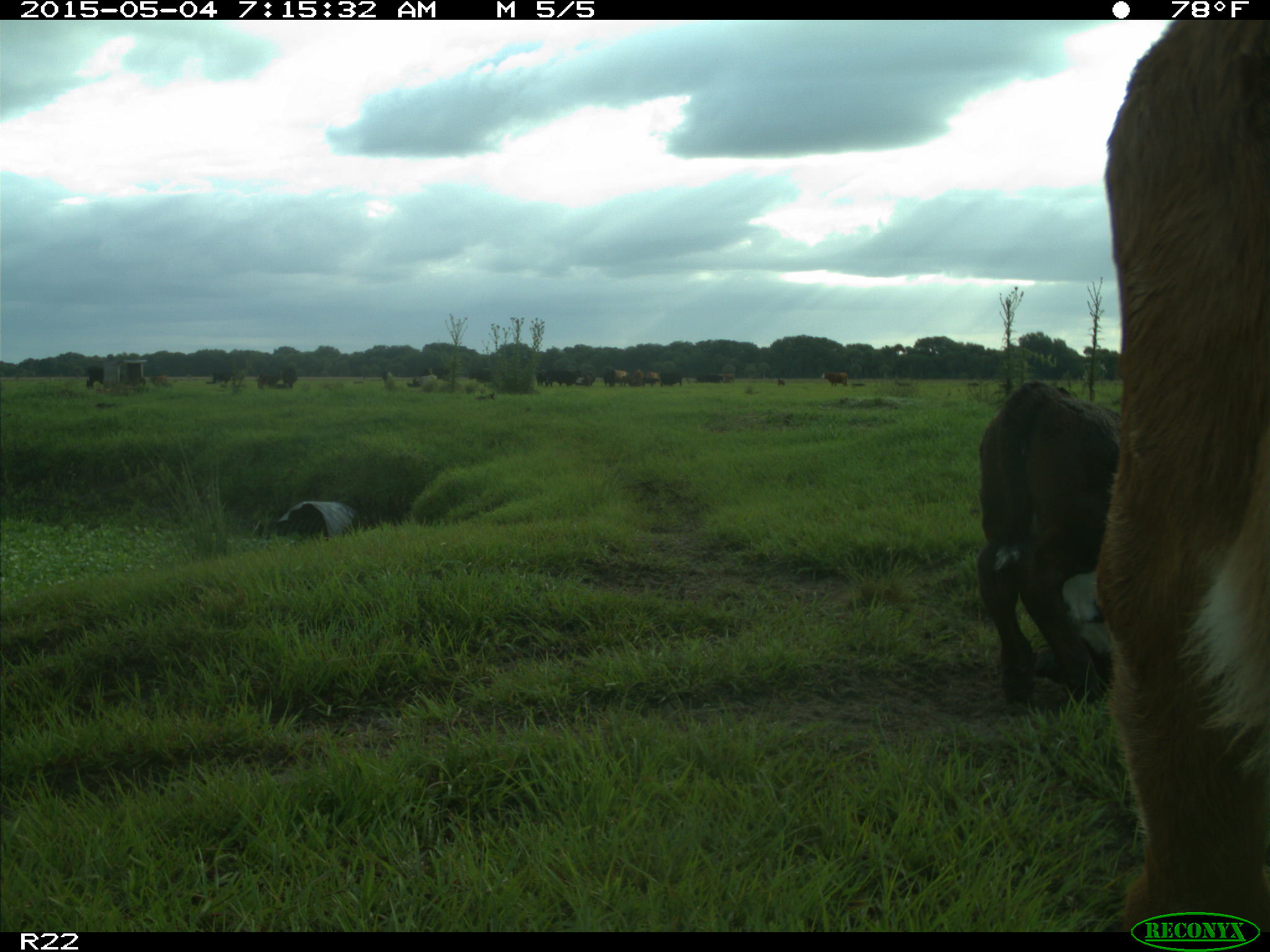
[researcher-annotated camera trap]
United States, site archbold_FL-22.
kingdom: Animalia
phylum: Chordata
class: Mammalia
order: Artiodactyla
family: Bovidae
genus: Bos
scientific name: Bos taurus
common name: domestic cow